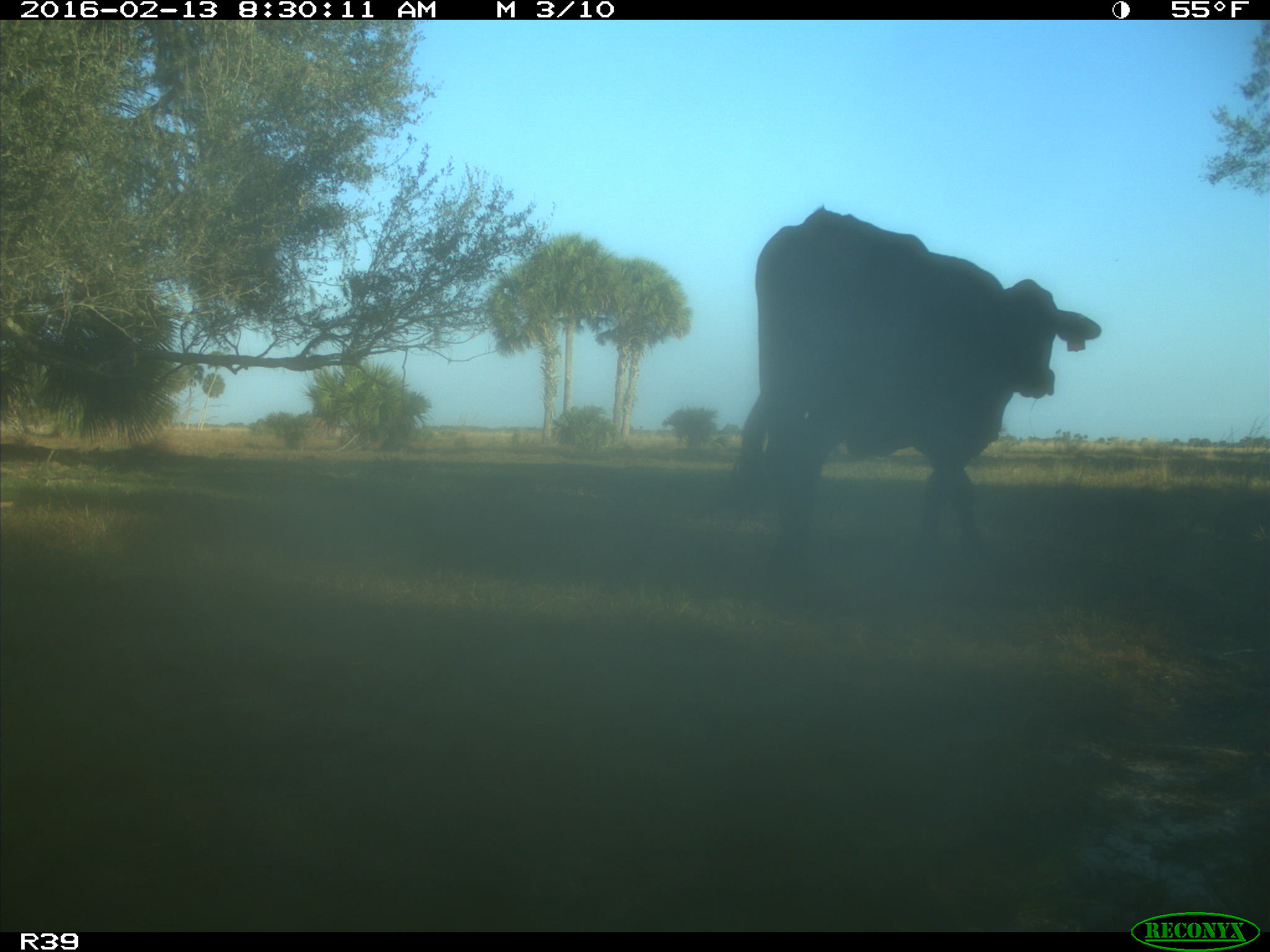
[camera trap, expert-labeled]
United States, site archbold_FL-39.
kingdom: Animalia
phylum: Chordata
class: Mammalia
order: Artiodactyla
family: Bovidae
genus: Bos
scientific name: Bos taurus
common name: domestic cow